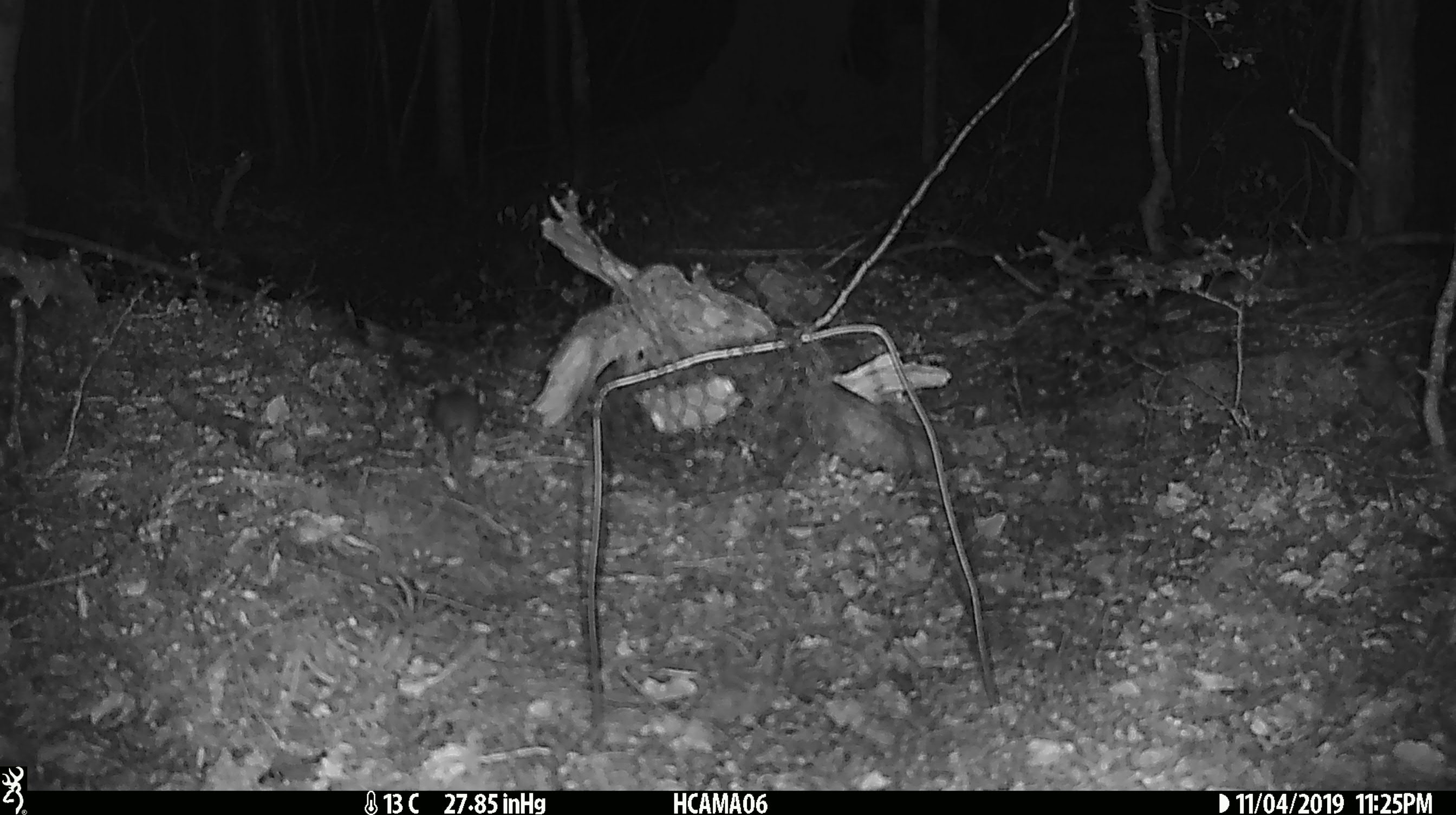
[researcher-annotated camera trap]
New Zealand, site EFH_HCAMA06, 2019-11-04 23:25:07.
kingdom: Animalia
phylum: Chordata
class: Mammalia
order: Rodentia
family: Muridae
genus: Mus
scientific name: Mus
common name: mouse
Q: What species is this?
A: Mouse (Mus).